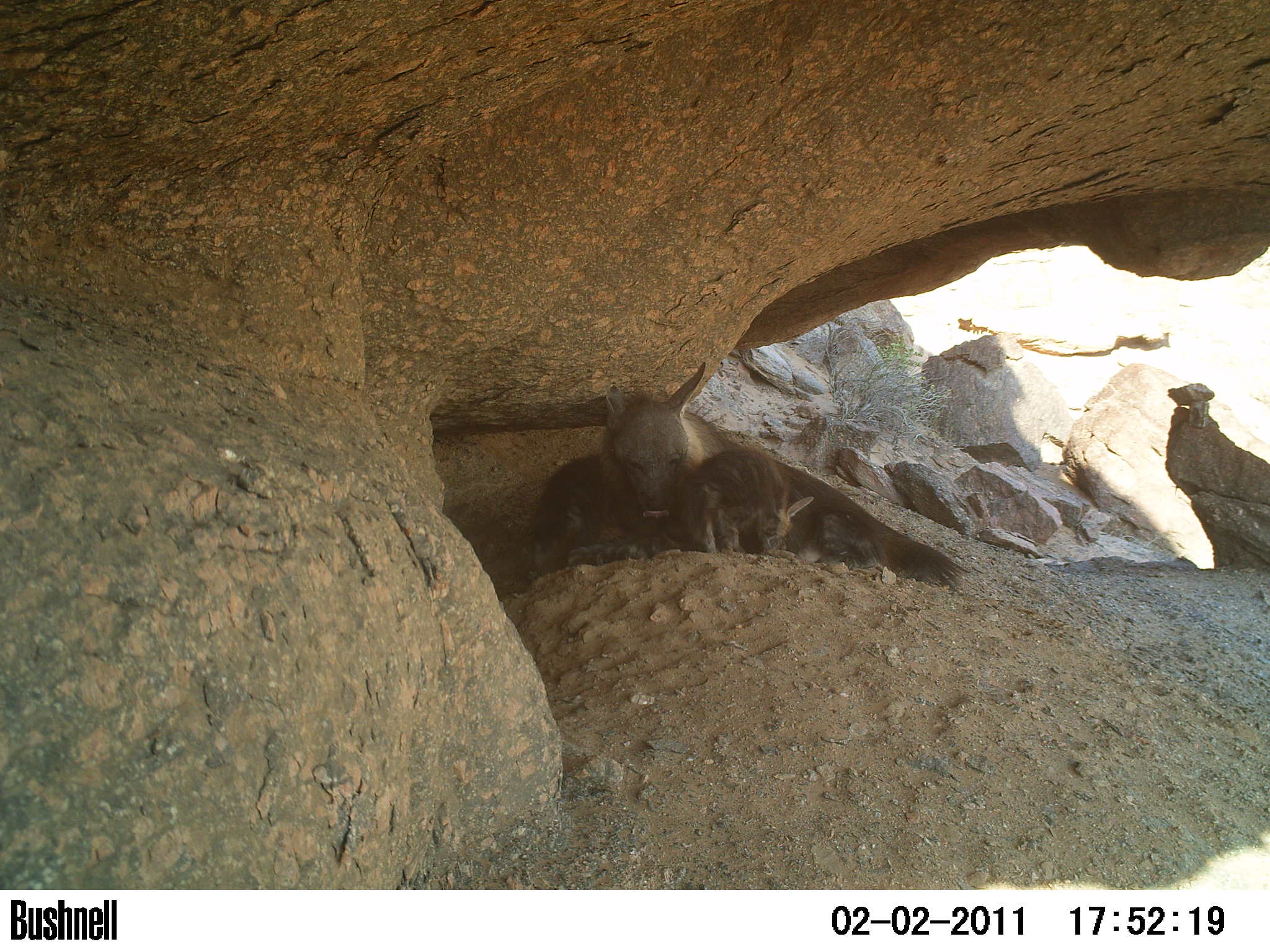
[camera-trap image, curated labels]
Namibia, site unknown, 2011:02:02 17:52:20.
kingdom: Animalia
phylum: Chordata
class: Mammalia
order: Carnivora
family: Hyaenidae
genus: Parahyaena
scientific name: Parahyaena brunnea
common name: brown hyena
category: hyaena brunnea